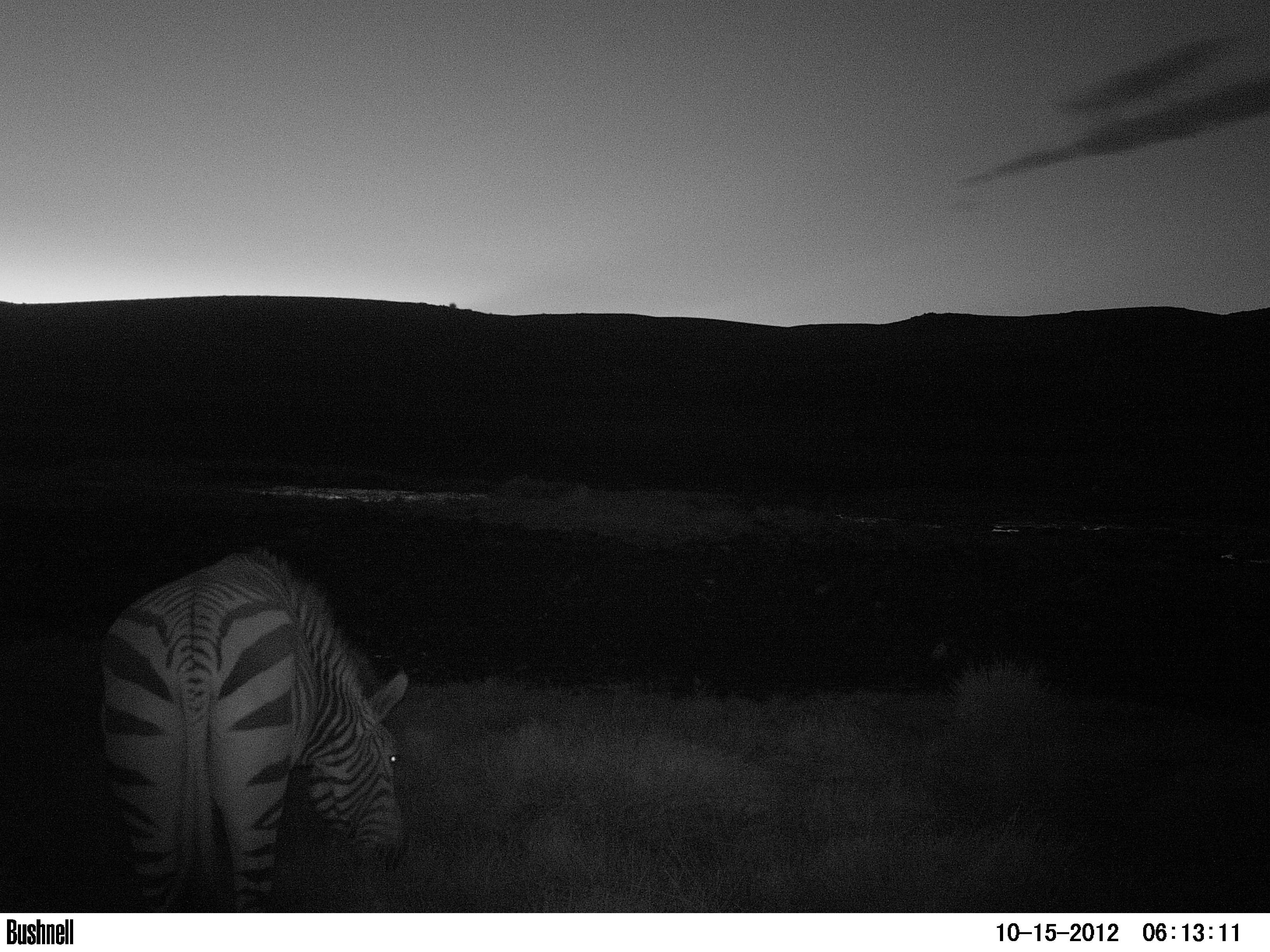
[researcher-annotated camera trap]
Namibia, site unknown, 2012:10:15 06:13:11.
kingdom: Animalia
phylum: Chordata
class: Mammalia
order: Perissodactyla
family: Equidae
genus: Equus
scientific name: Equus zebra hartmannae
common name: hartmann's mountain zebra